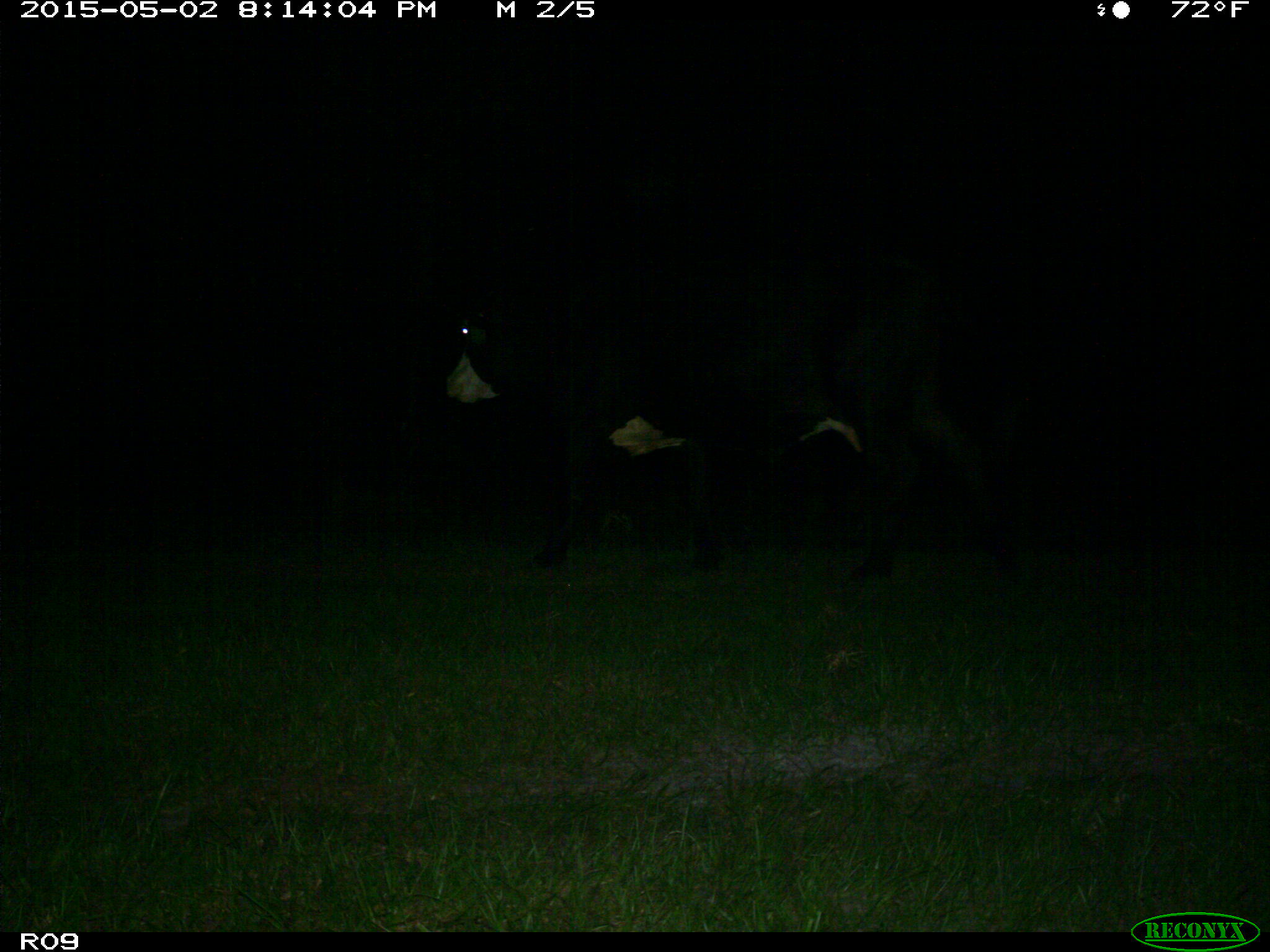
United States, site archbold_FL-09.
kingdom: Animalia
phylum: Chordata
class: Mammalia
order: Artiodactyla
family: Bovidae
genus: Bos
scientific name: Bos taurus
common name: domestic cow